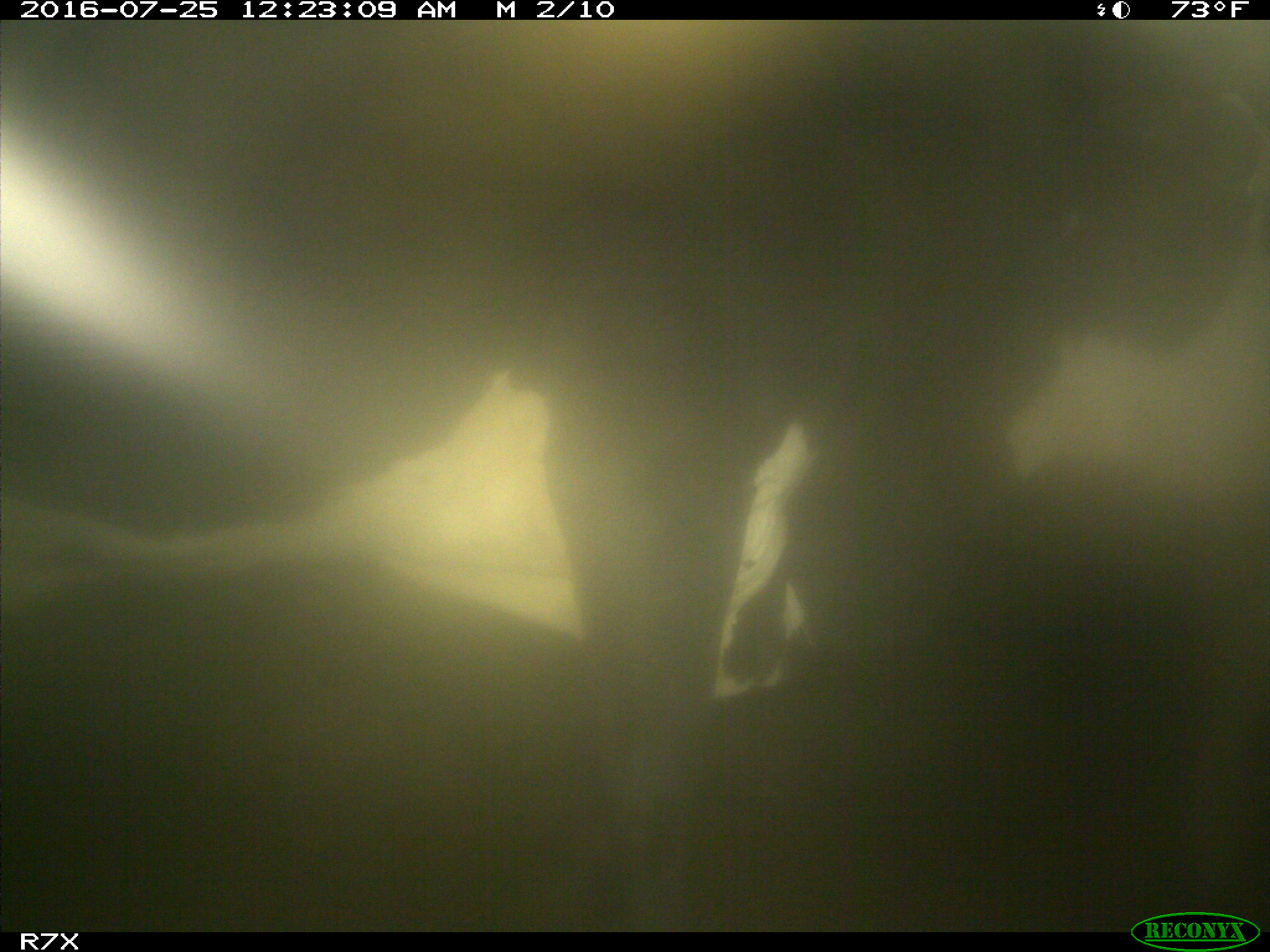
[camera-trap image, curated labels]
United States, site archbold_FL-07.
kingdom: Animalia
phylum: Chordata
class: Mammalia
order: Artiodactyla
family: Bovidae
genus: Bos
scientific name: Bos taurus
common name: domestic cow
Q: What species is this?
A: Bos taurus (domestic cow).